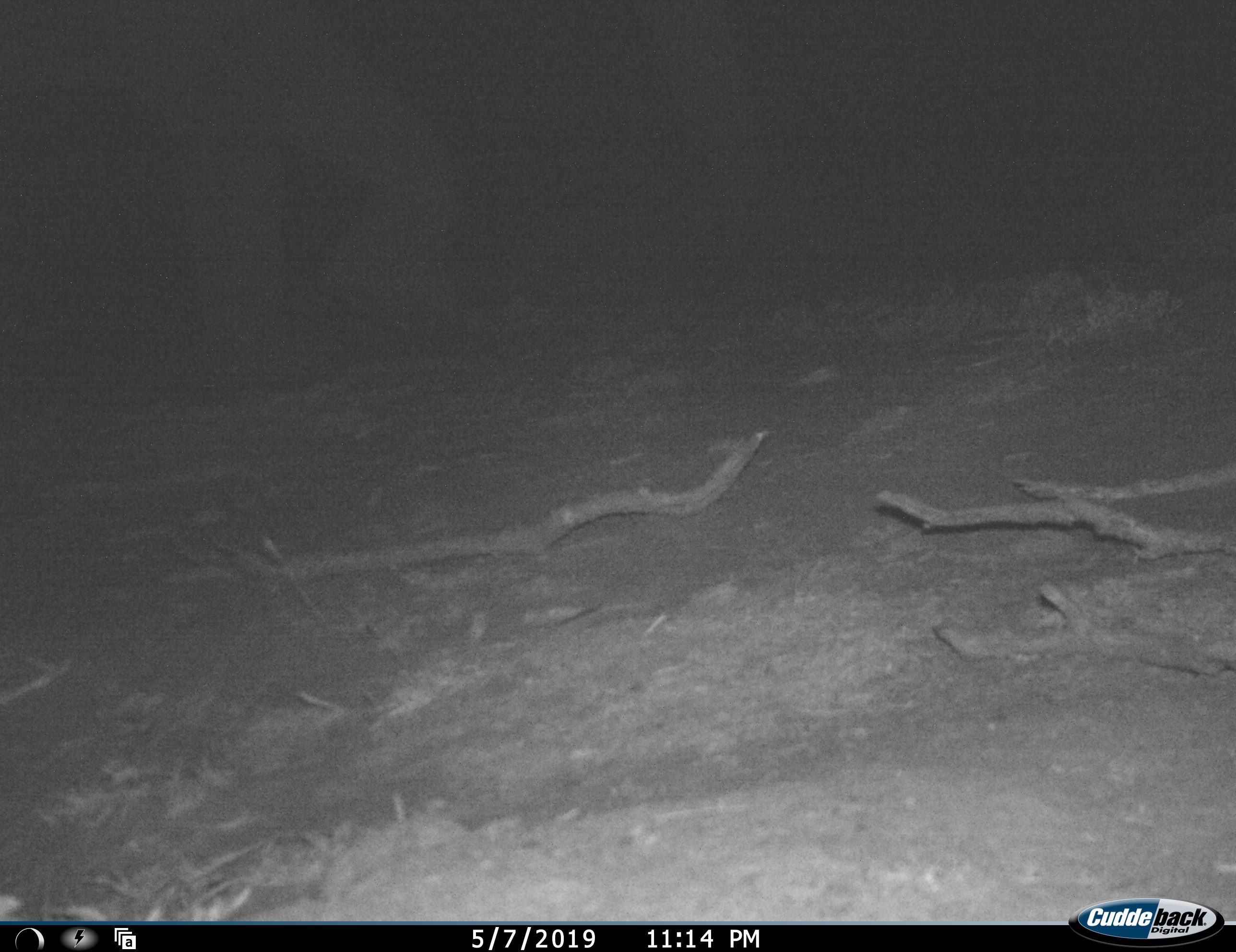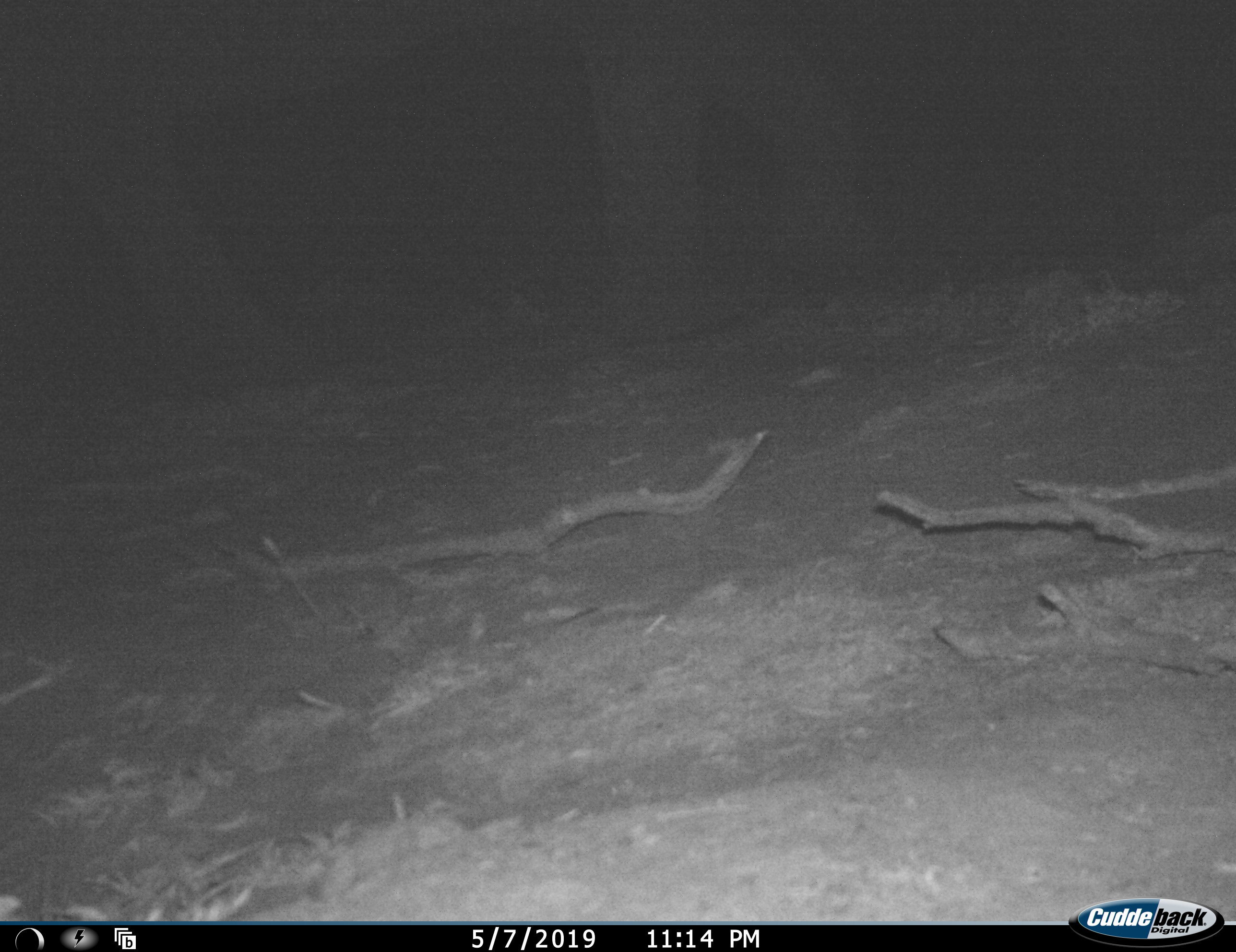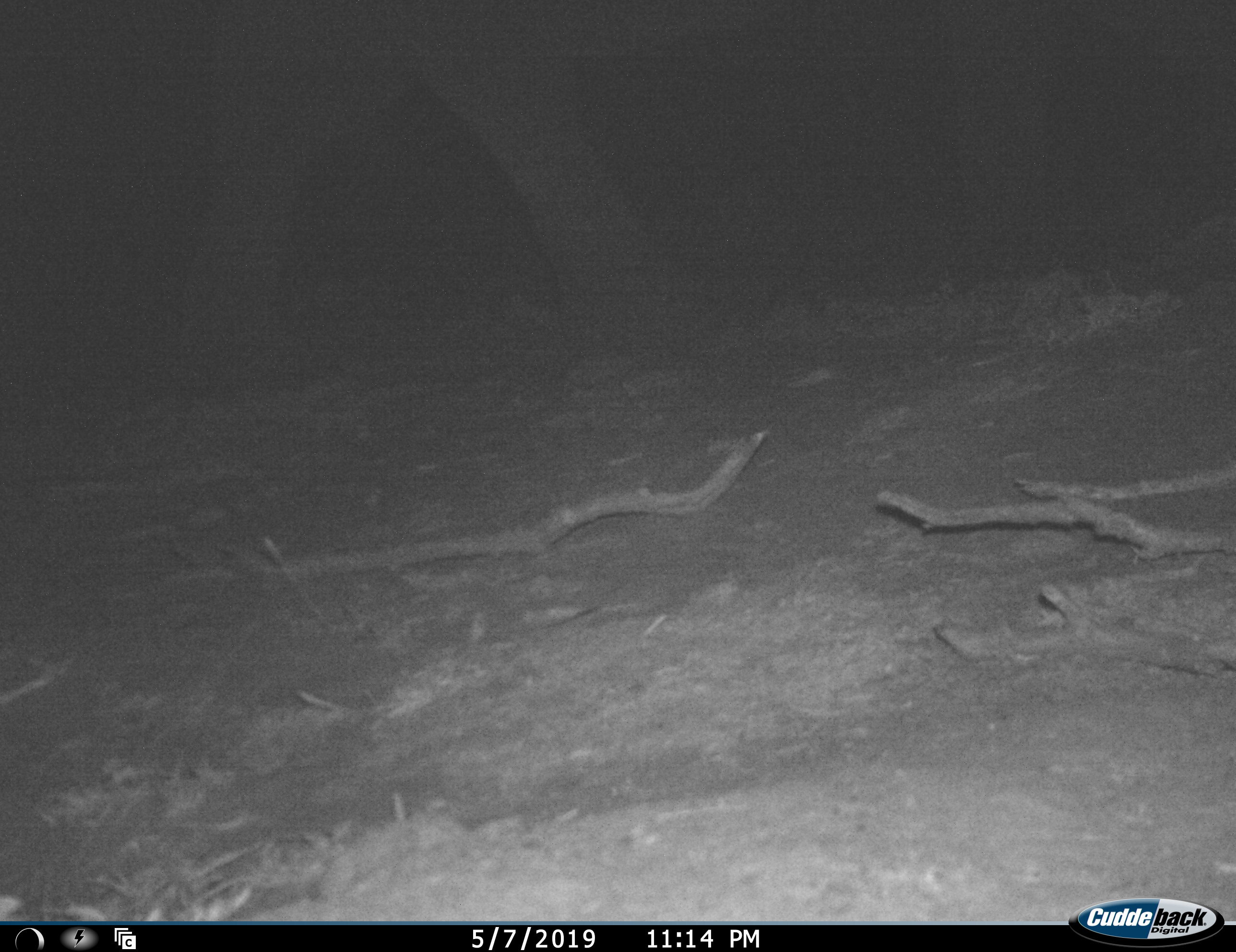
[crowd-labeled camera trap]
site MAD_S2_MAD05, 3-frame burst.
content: unidentified animal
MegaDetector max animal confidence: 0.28